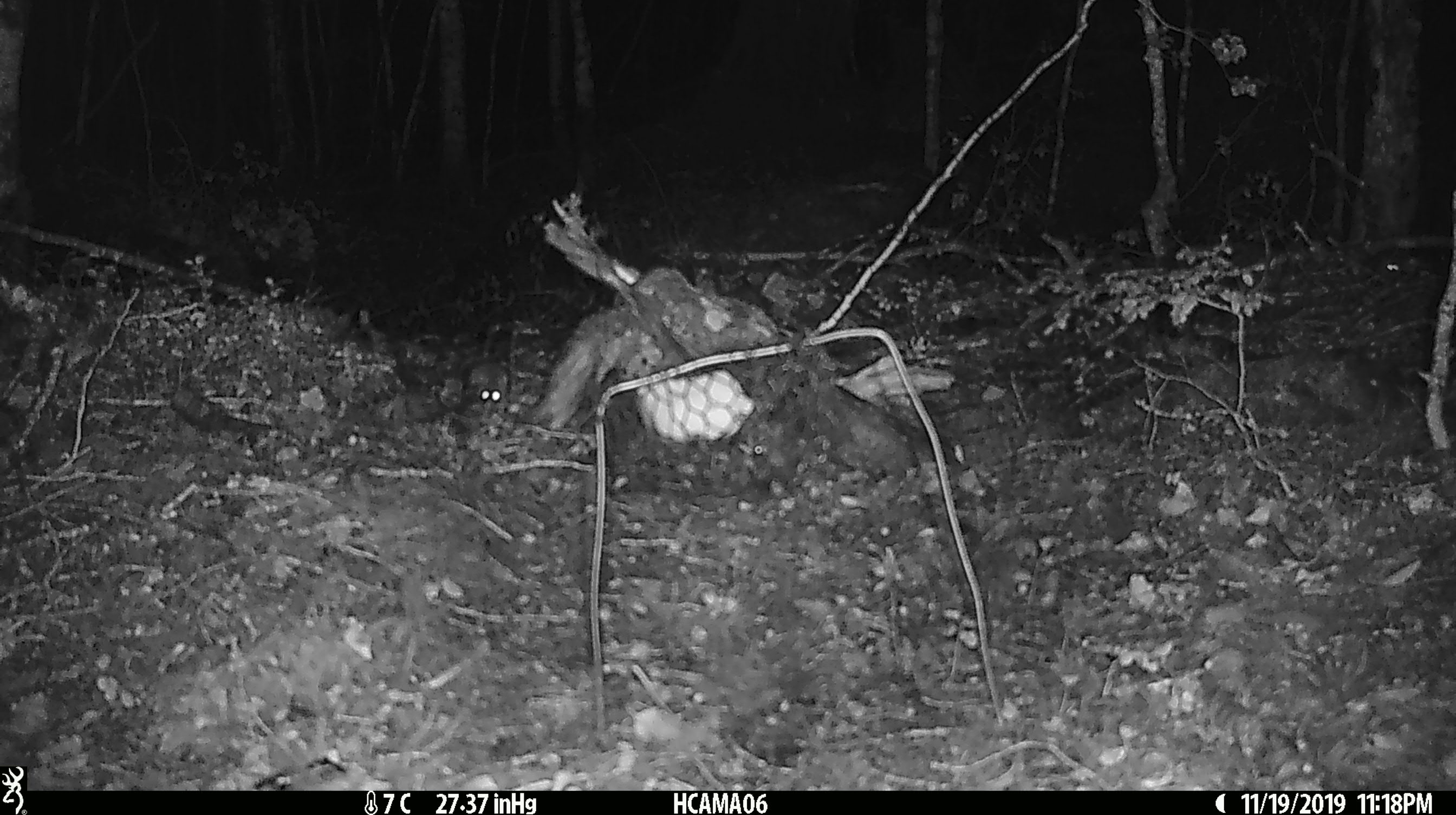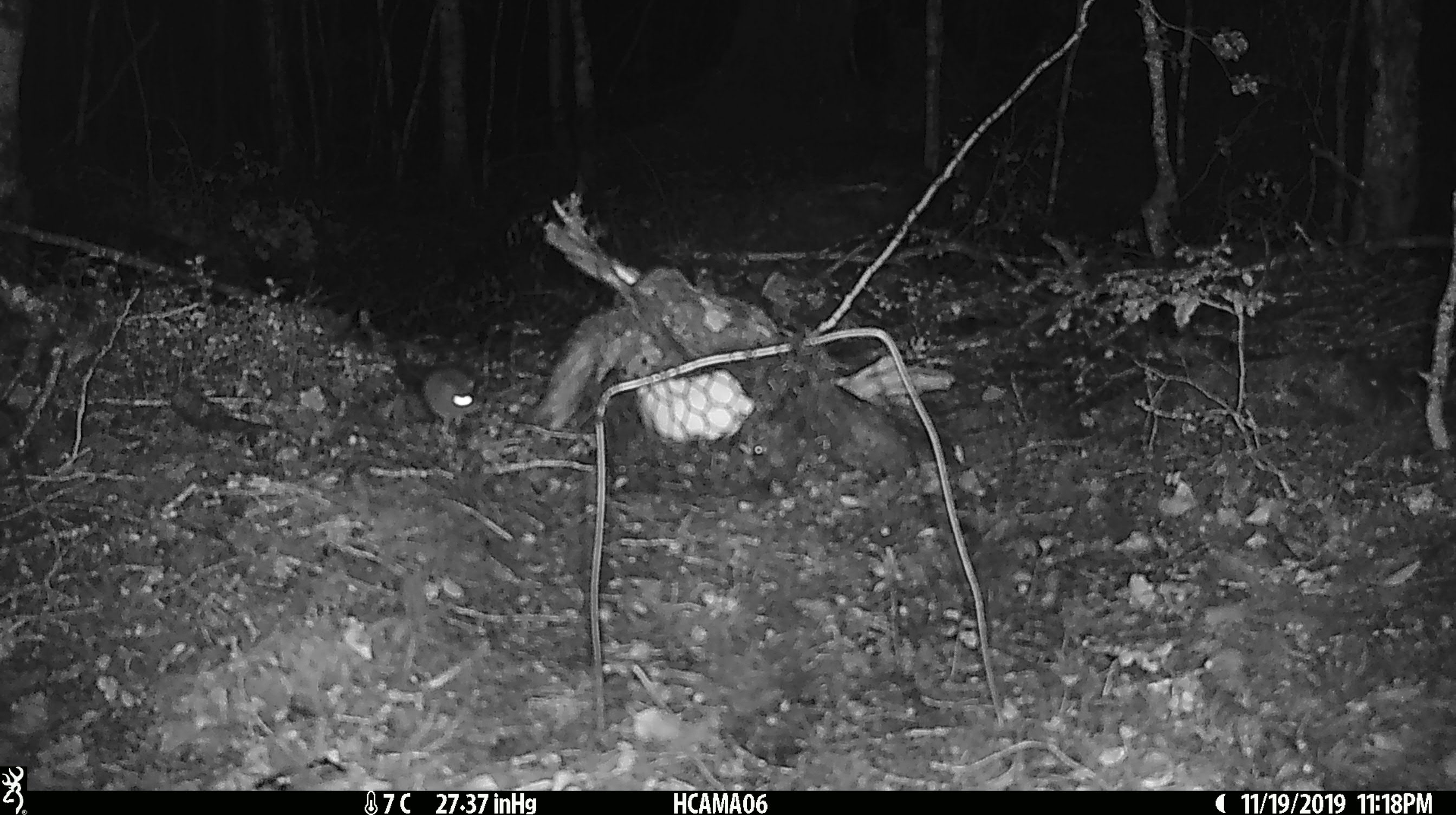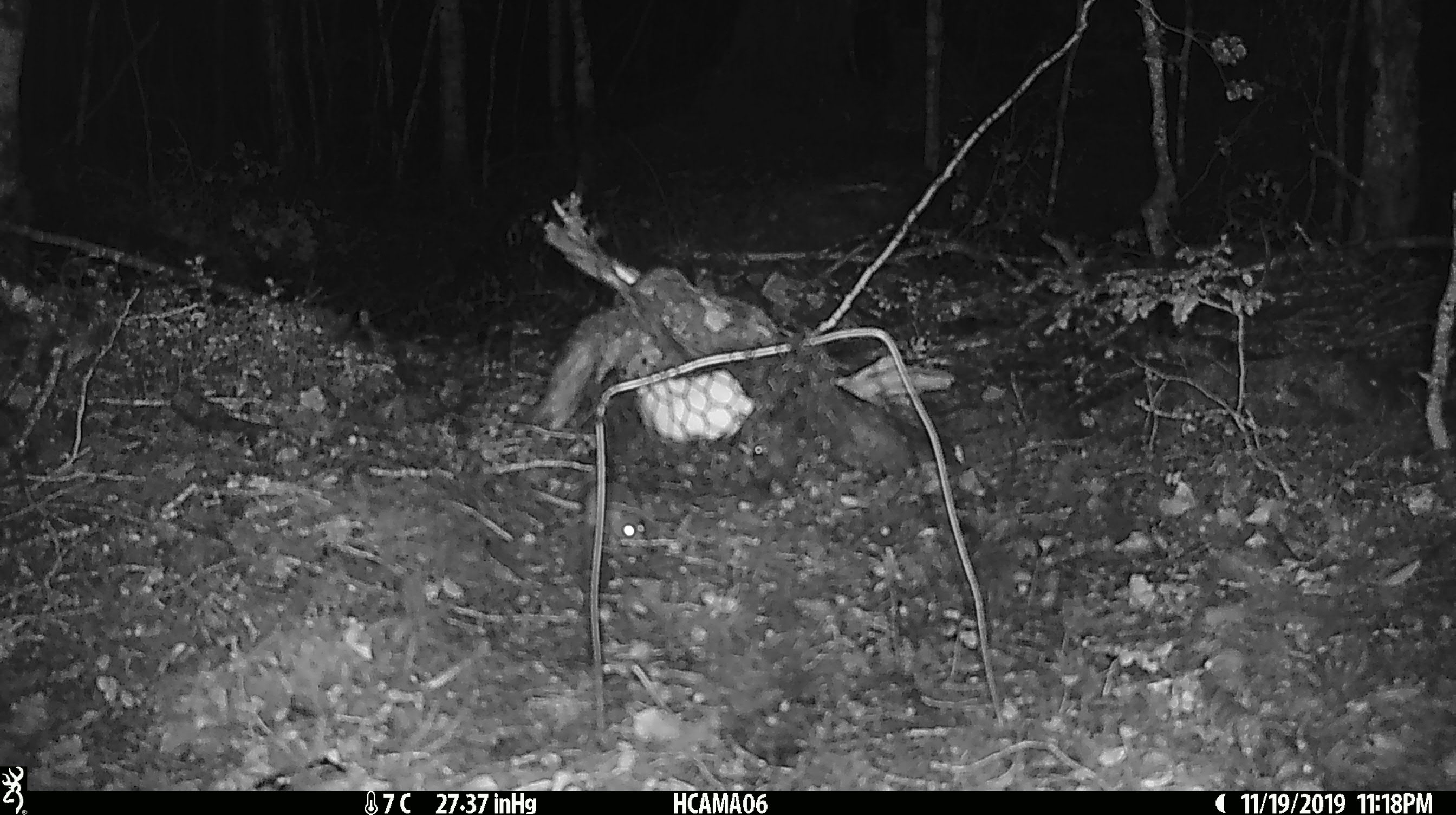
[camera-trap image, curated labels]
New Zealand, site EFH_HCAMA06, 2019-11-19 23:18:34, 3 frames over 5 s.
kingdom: Animalia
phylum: Chordata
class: Mammalia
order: Rodentia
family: Muridae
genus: Mus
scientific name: Mus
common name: mouse